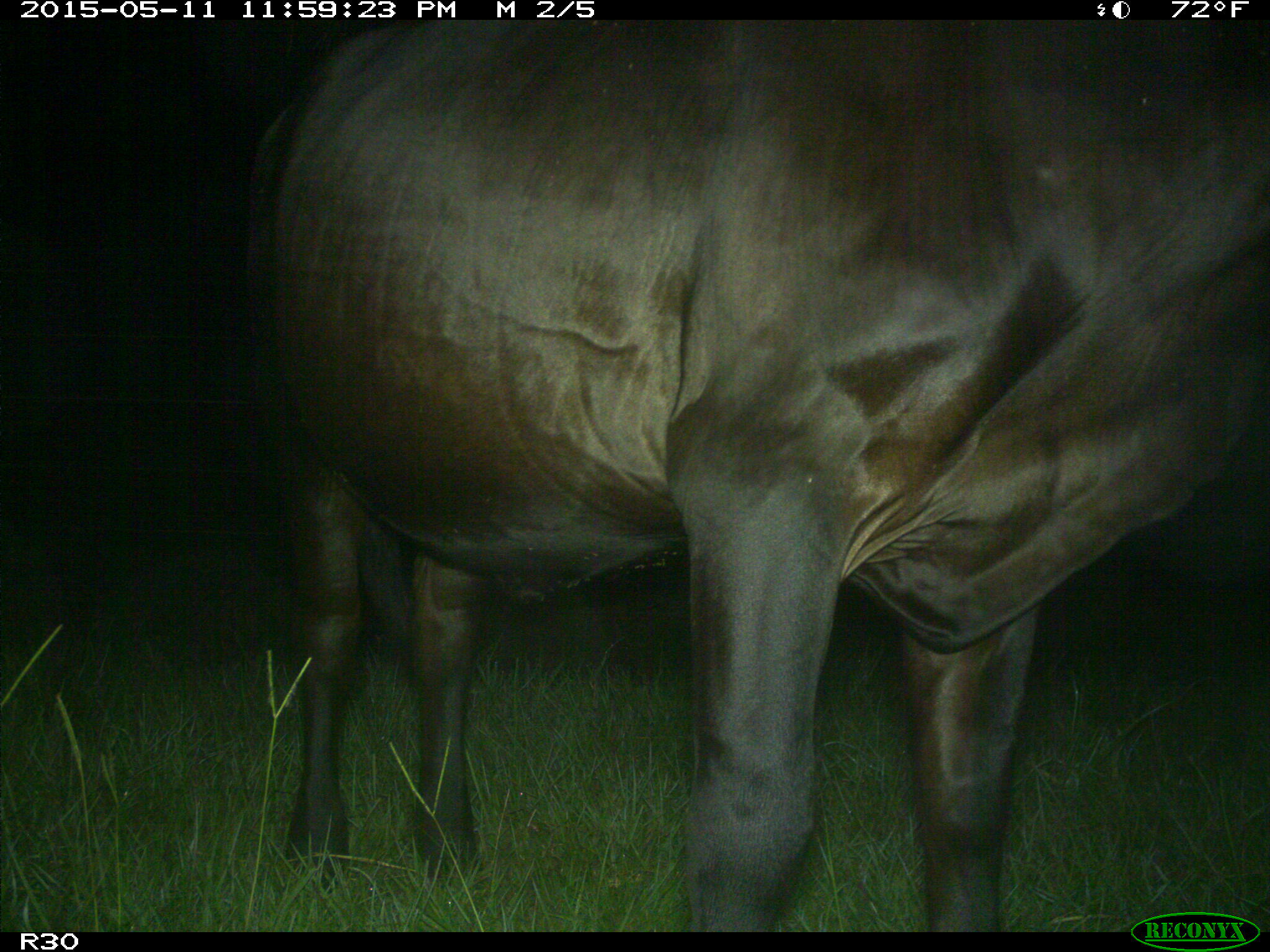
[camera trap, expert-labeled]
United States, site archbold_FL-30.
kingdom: Animalia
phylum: Chordata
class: Mammalia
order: Artiodactyla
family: Bovidae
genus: Bos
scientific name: Bos taurus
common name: domestic cow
Bos taurus (domestic cow).